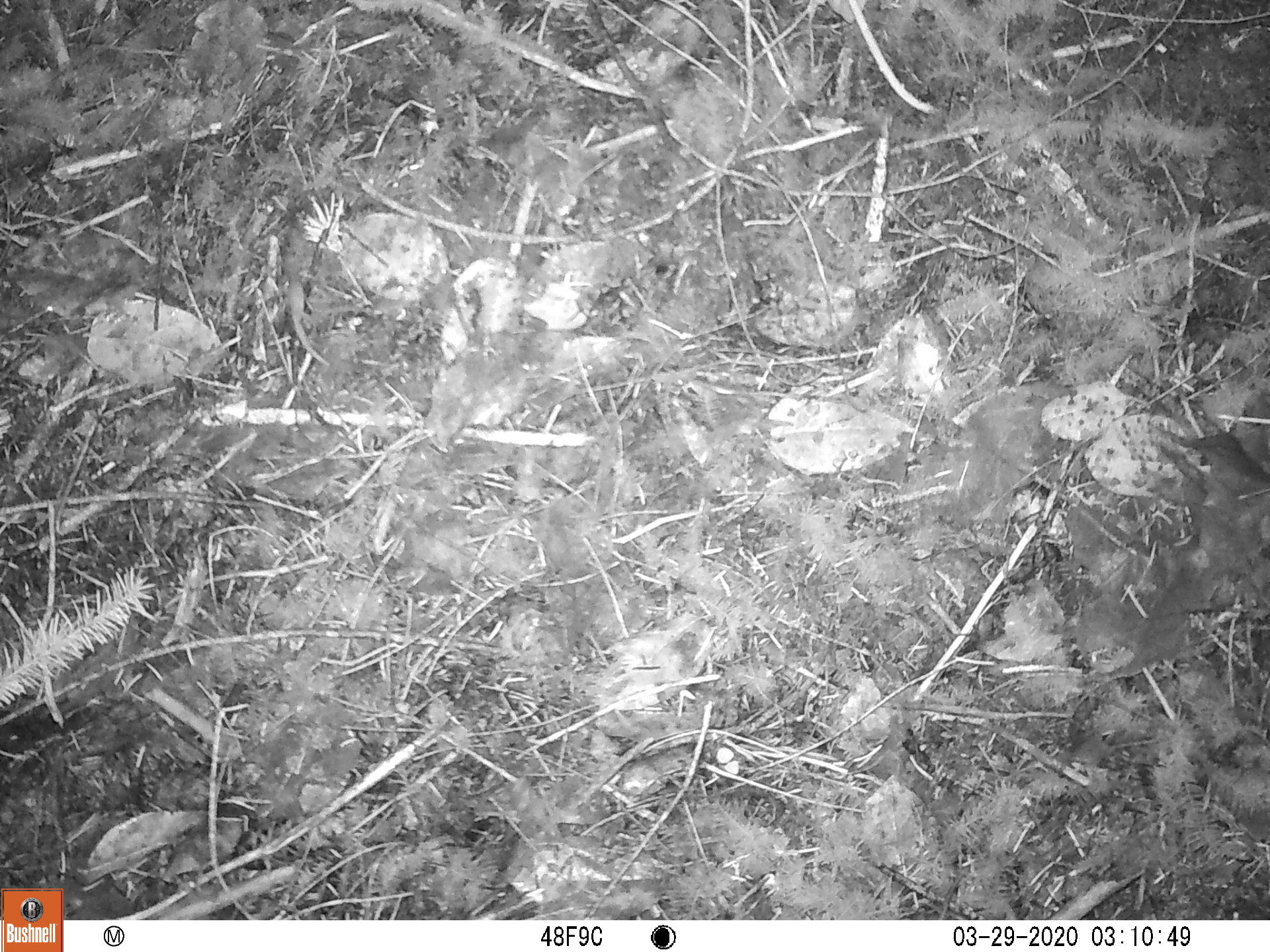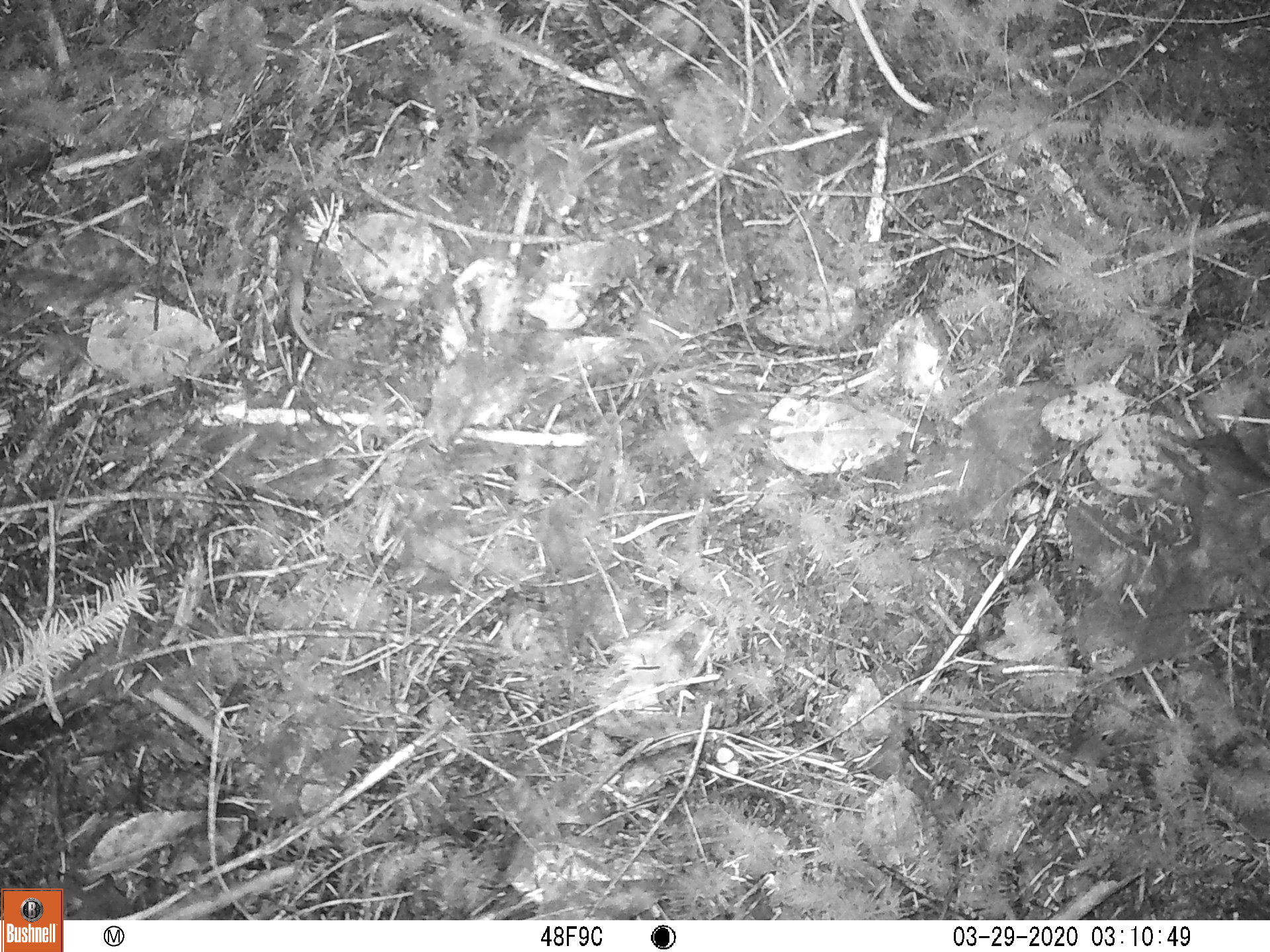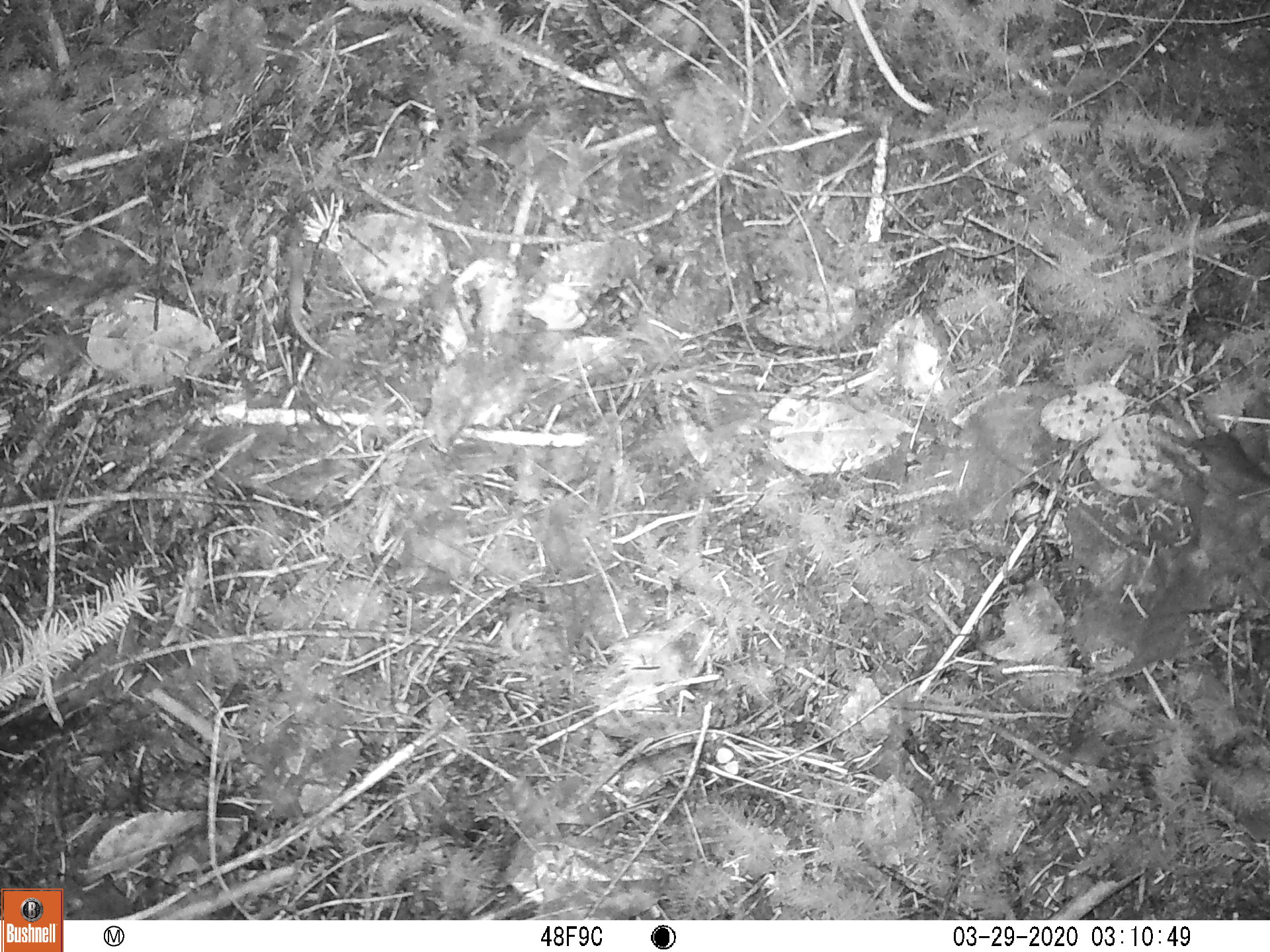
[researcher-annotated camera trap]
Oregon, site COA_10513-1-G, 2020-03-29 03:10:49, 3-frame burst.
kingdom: Animalia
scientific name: Animalia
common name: reptile or amphibian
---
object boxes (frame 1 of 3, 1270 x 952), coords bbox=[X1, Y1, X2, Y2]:
reptile or amphibian: bbox=[273, 248, 329, 367]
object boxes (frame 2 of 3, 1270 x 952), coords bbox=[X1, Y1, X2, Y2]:
reptile or amphibian: bbox=[275, 235, 331, 367]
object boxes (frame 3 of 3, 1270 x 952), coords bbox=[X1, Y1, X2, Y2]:
reptile or amphibian: bbox=[276, 230, 330, 361]